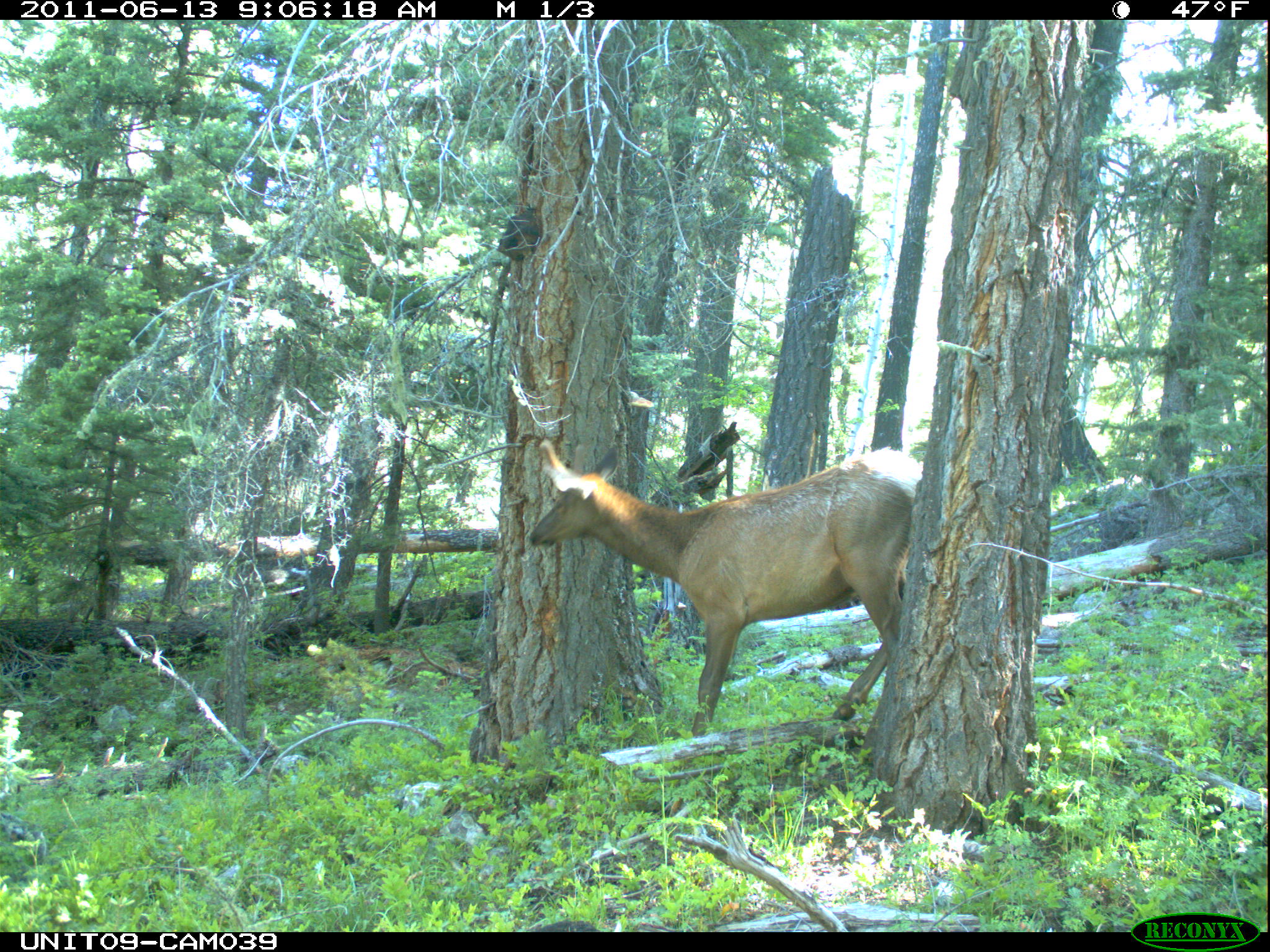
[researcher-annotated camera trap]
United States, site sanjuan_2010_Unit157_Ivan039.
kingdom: Animalia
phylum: Chordata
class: Mammalia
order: Artiodactyla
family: Cervidae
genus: Cervus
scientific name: Cervus elaphus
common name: red deer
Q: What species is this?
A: Cervus elaphus (red deer).